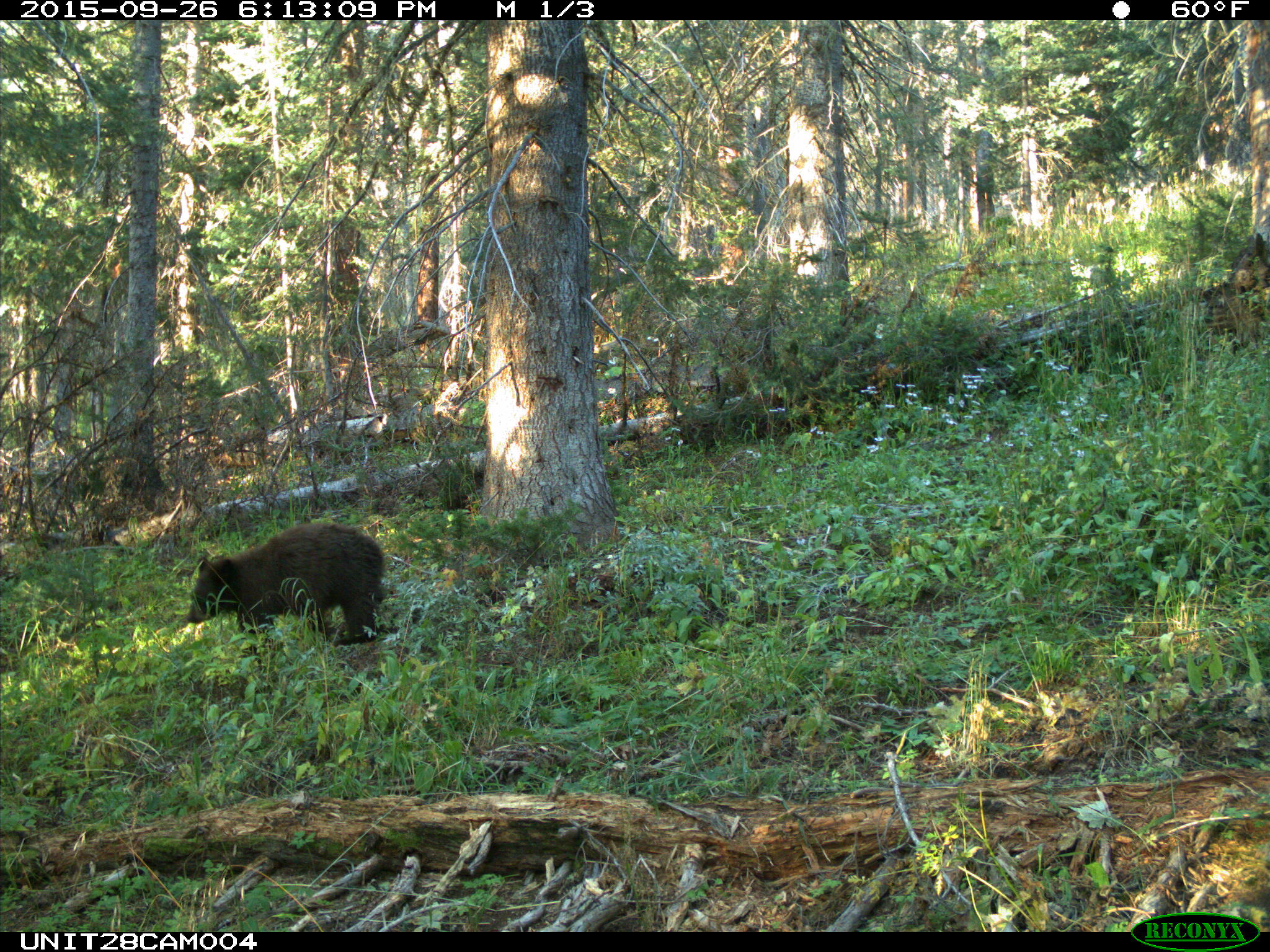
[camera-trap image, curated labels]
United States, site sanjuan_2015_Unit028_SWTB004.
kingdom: Animalia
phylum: Chordata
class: Mammalia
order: Carnivora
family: Ursidae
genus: Ursus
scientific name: Ursus americanus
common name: american black bear